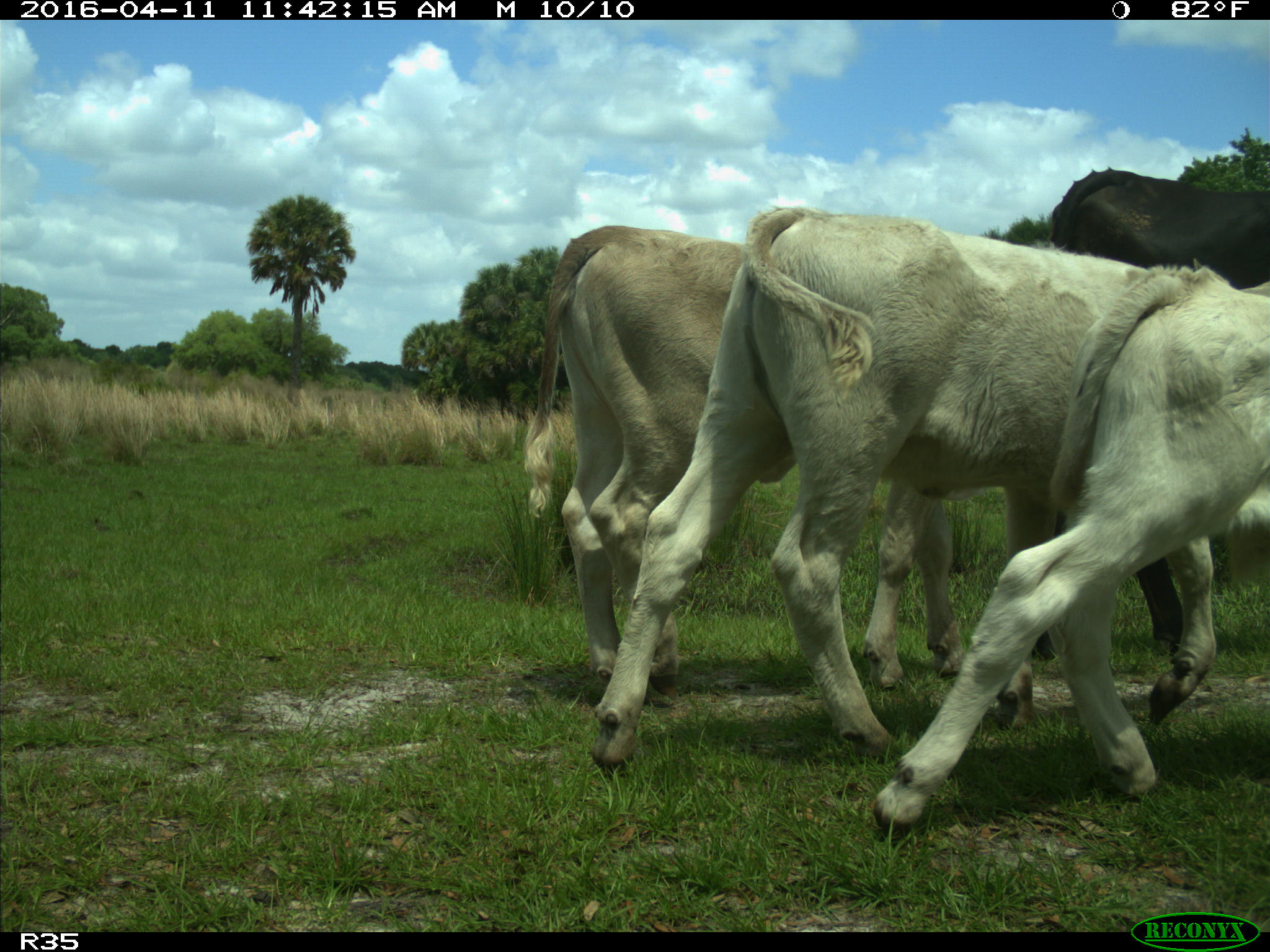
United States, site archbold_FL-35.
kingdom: Animalia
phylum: Chordata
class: Mammalia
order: Artiodactyla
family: Bovidae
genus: Bos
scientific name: Bos taurus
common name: domestic cow